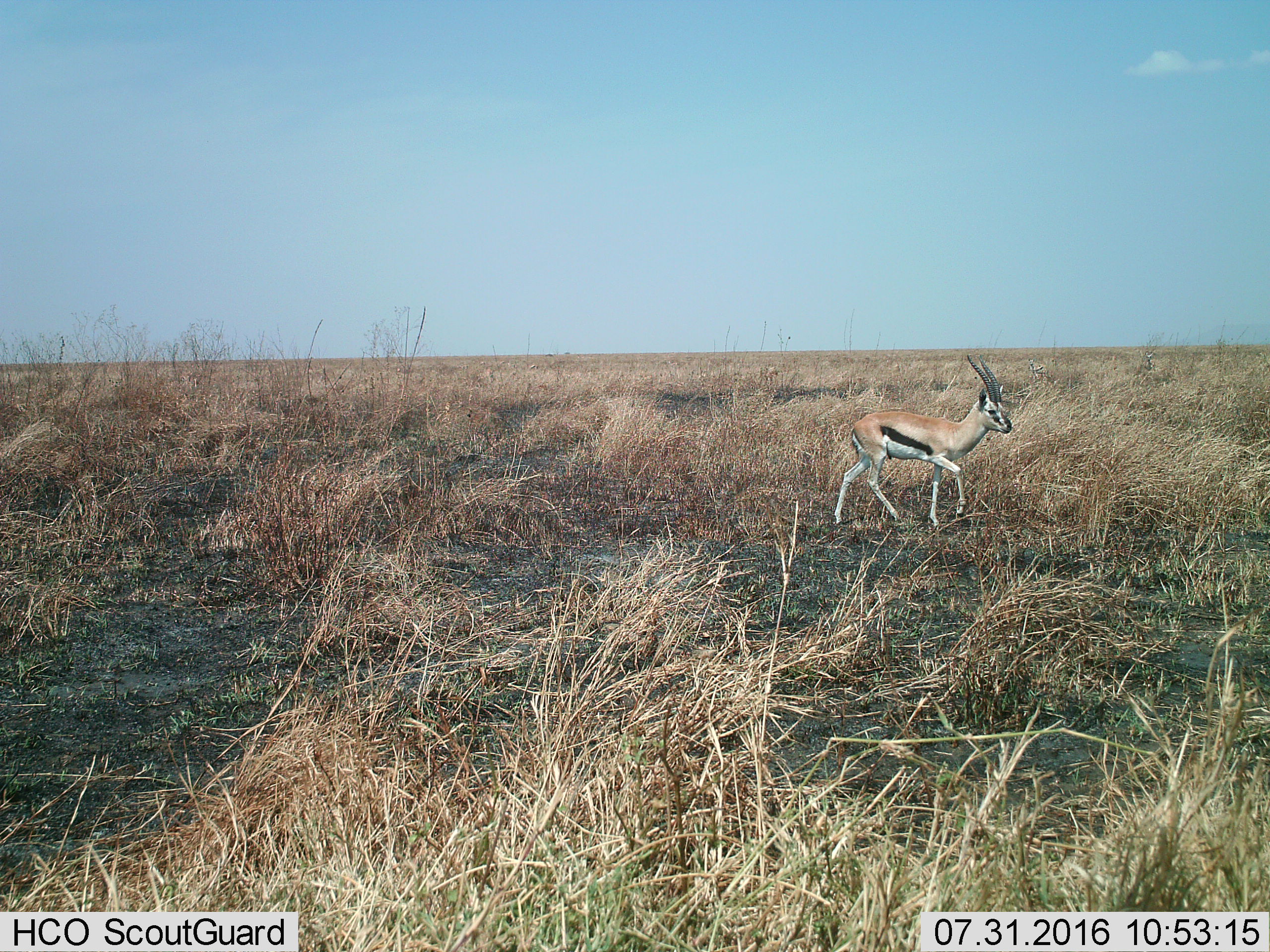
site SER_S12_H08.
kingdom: Animalia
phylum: Chordata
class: Mammalia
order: Artiodactyla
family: Bovidae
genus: Eudorcas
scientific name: Eudorcas thomsonii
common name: thomson's gazelle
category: gazellethomsons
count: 1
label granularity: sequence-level